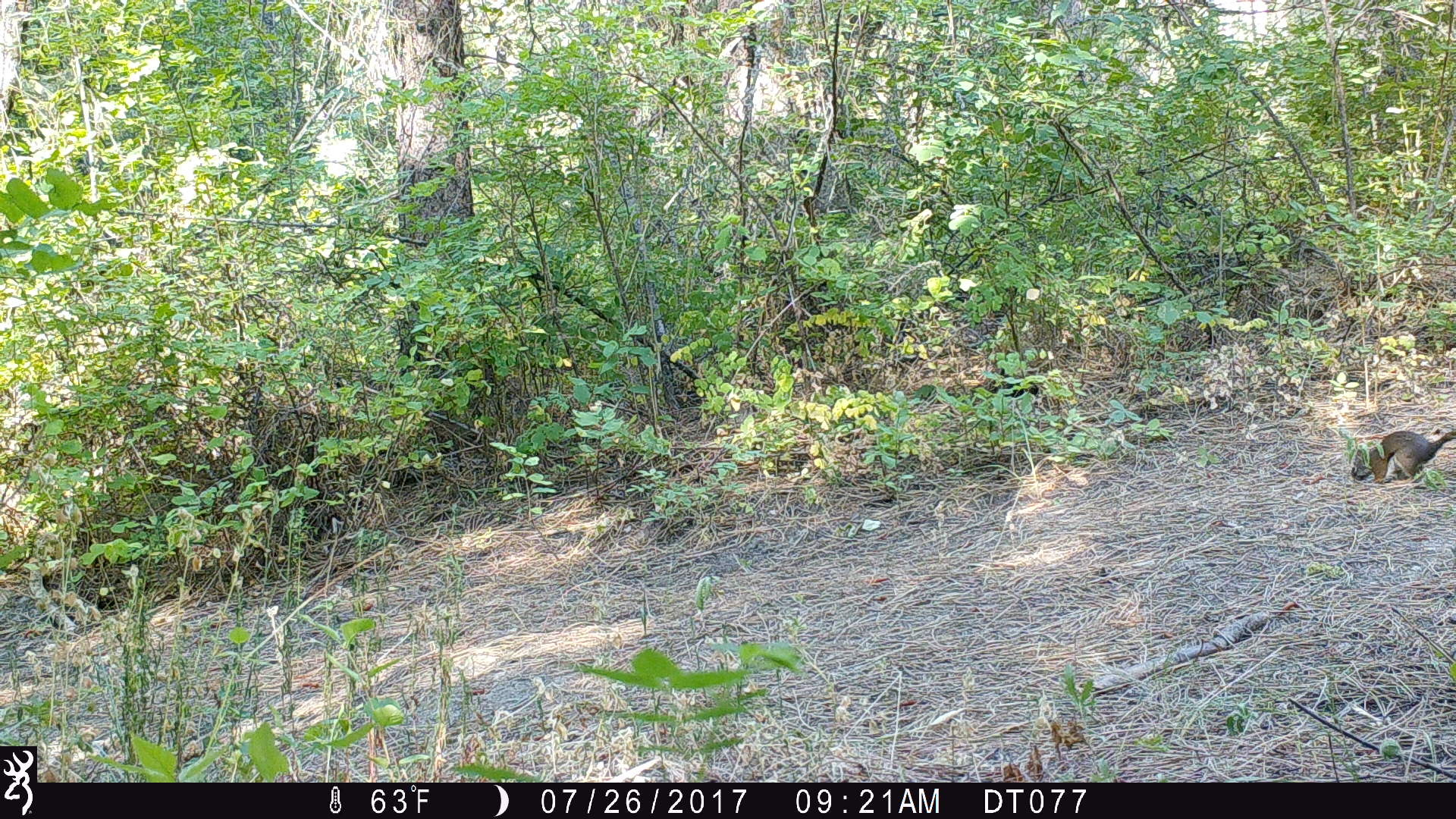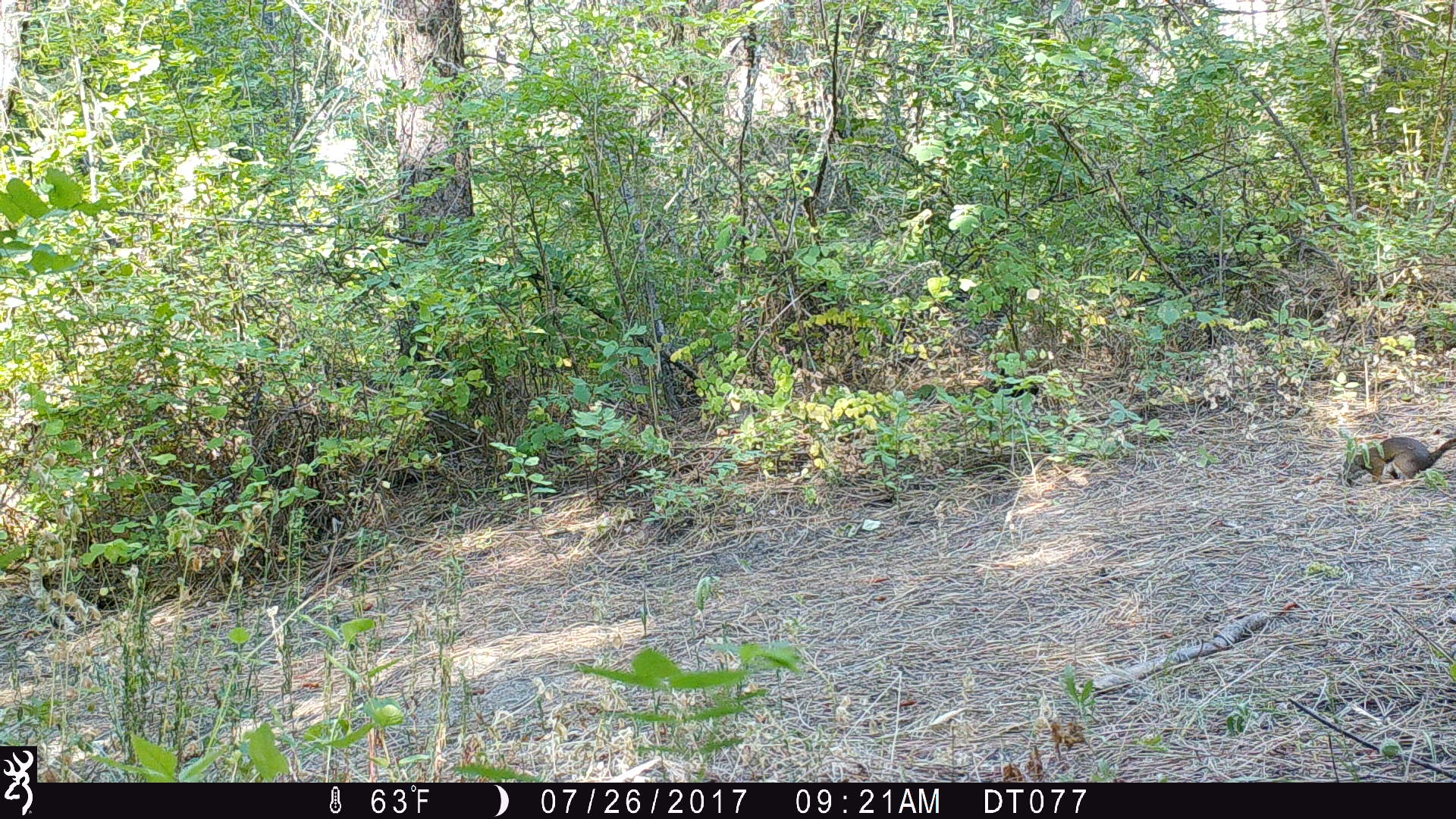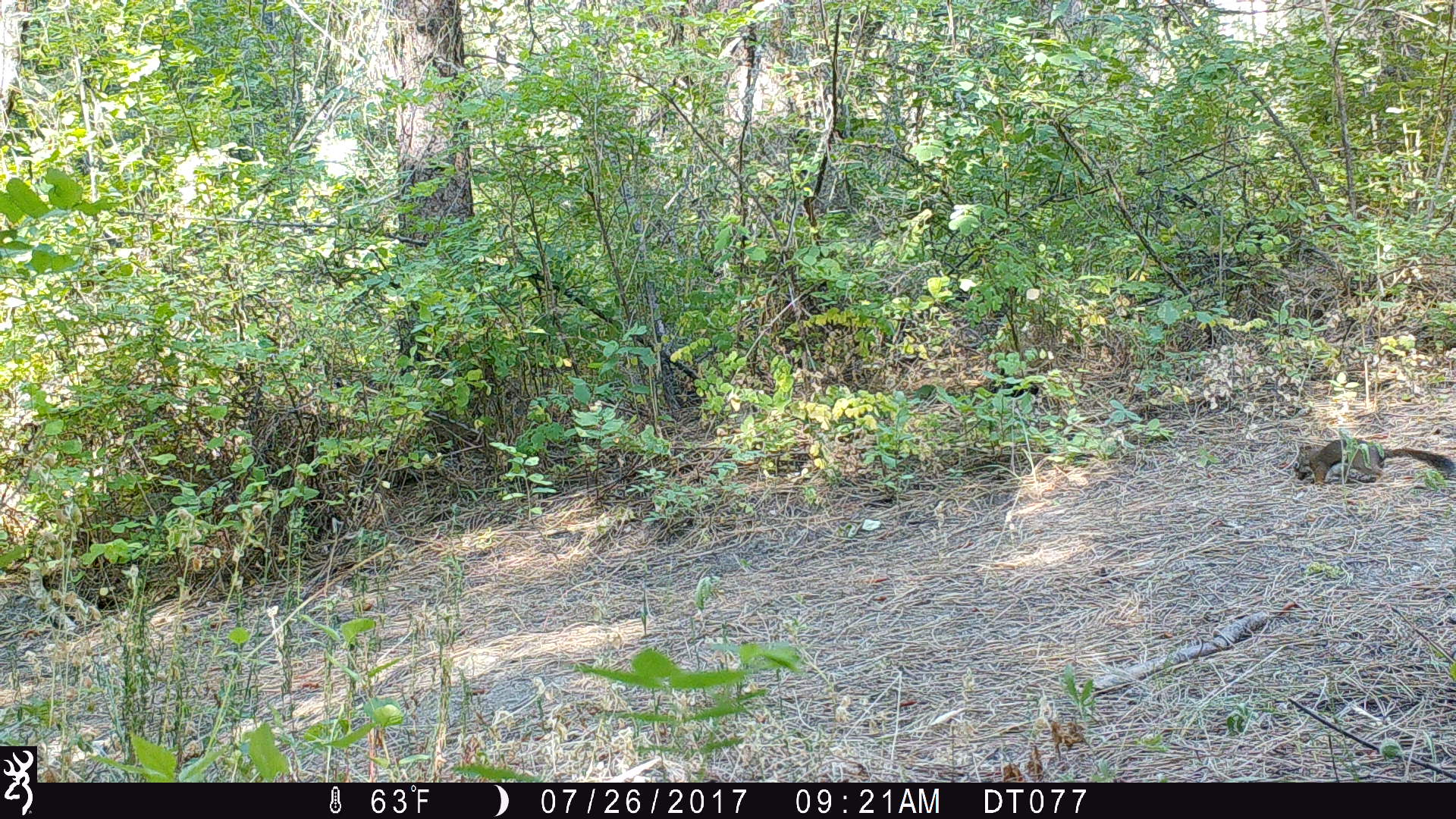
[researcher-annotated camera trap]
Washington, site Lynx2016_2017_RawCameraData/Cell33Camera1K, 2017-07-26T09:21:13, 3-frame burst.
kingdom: Animalia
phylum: Chordata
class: Mammalia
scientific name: Mammalia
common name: small mammal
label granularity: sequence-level